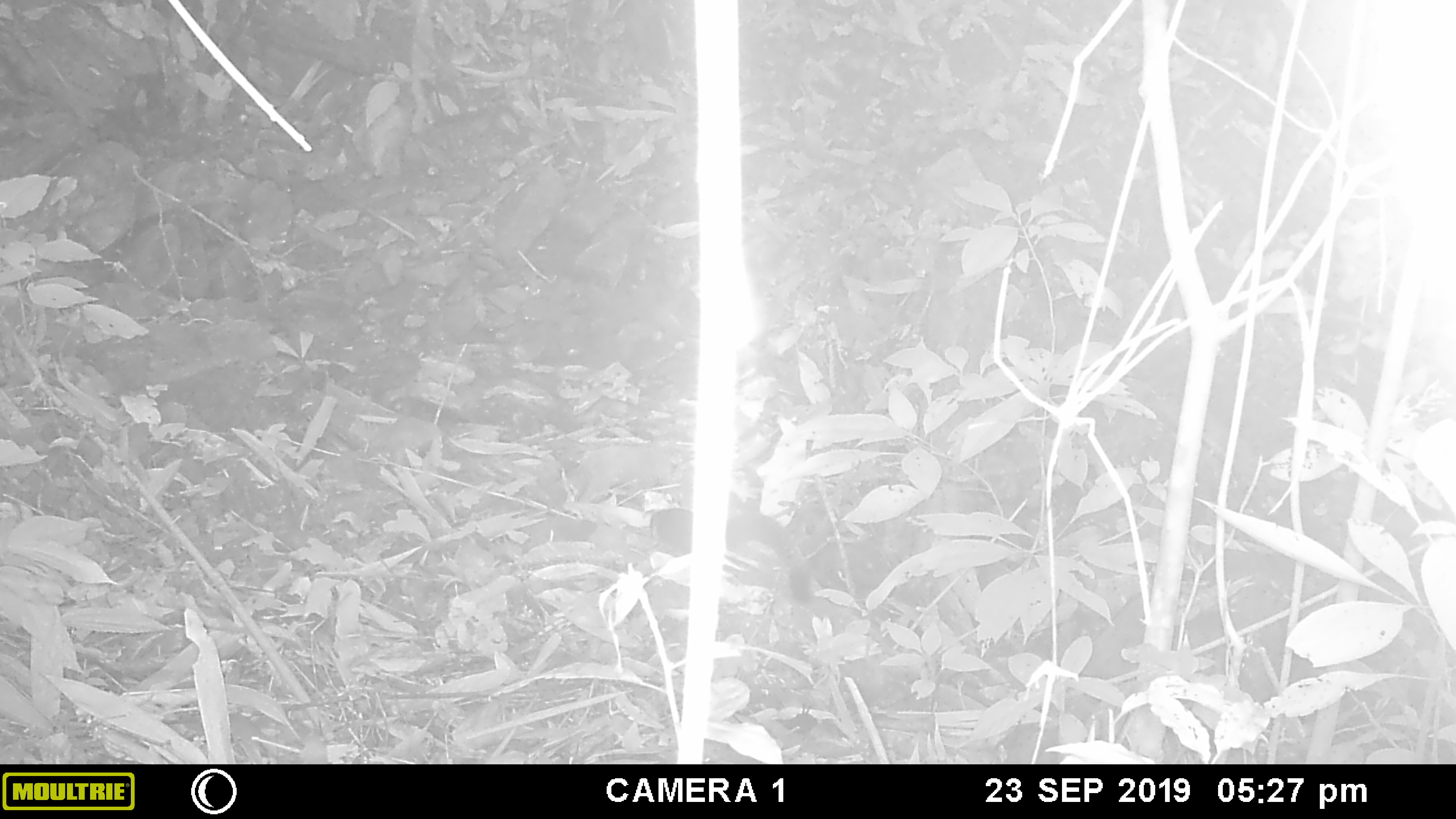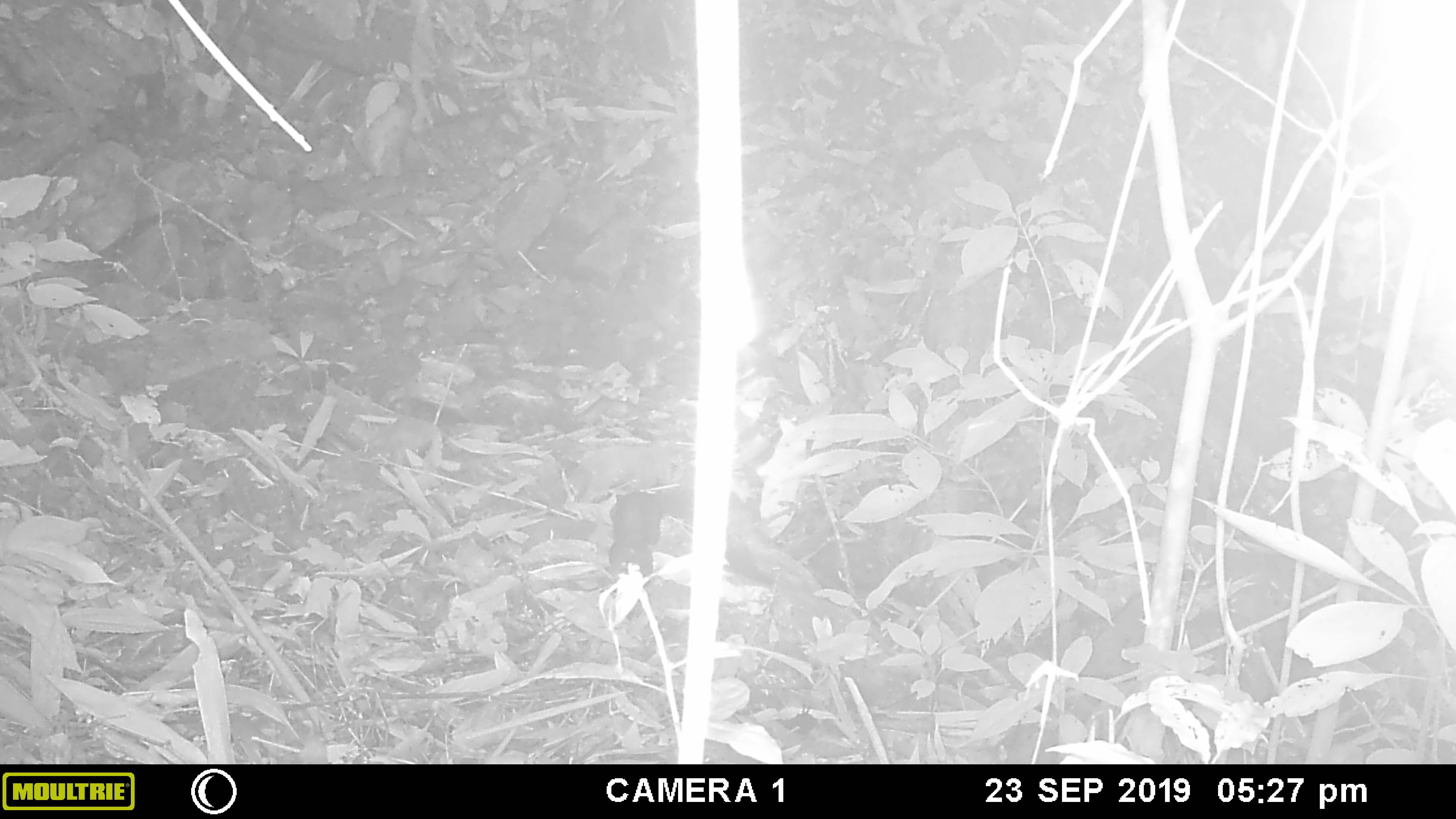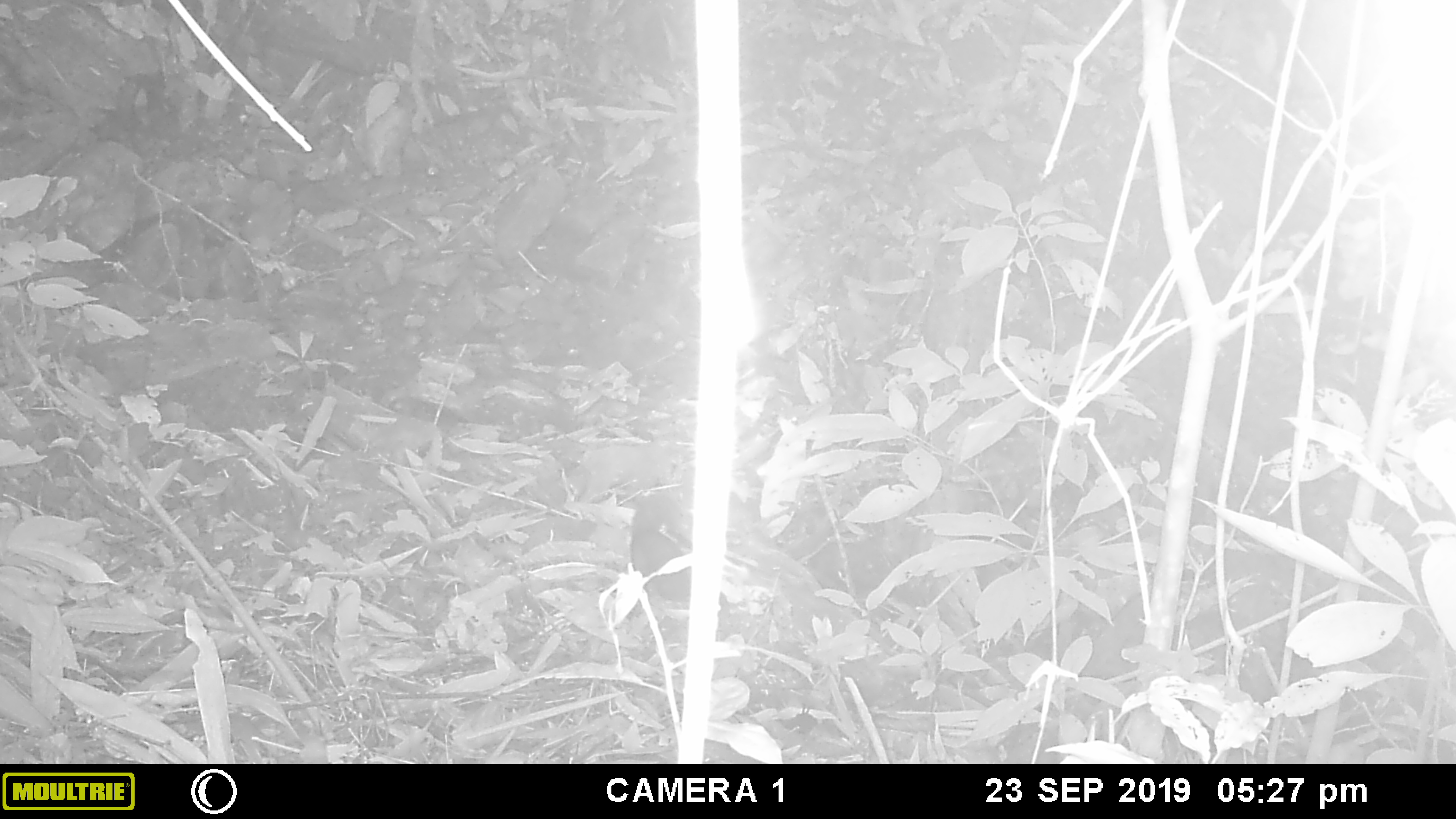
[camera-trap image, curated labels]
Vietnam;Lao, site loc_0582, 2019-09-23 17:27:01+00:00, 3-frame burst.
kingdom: Animalia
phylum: Chordata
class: Mammalia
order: Rodentia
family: Sciuridae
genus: Callosciurus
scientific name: Callosciurus erythraeus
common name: pallas's squirrel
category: pallass squirrel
Pallass squirrel (pallas's squirrel) (Callosciurus erythraeus). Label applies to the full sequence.